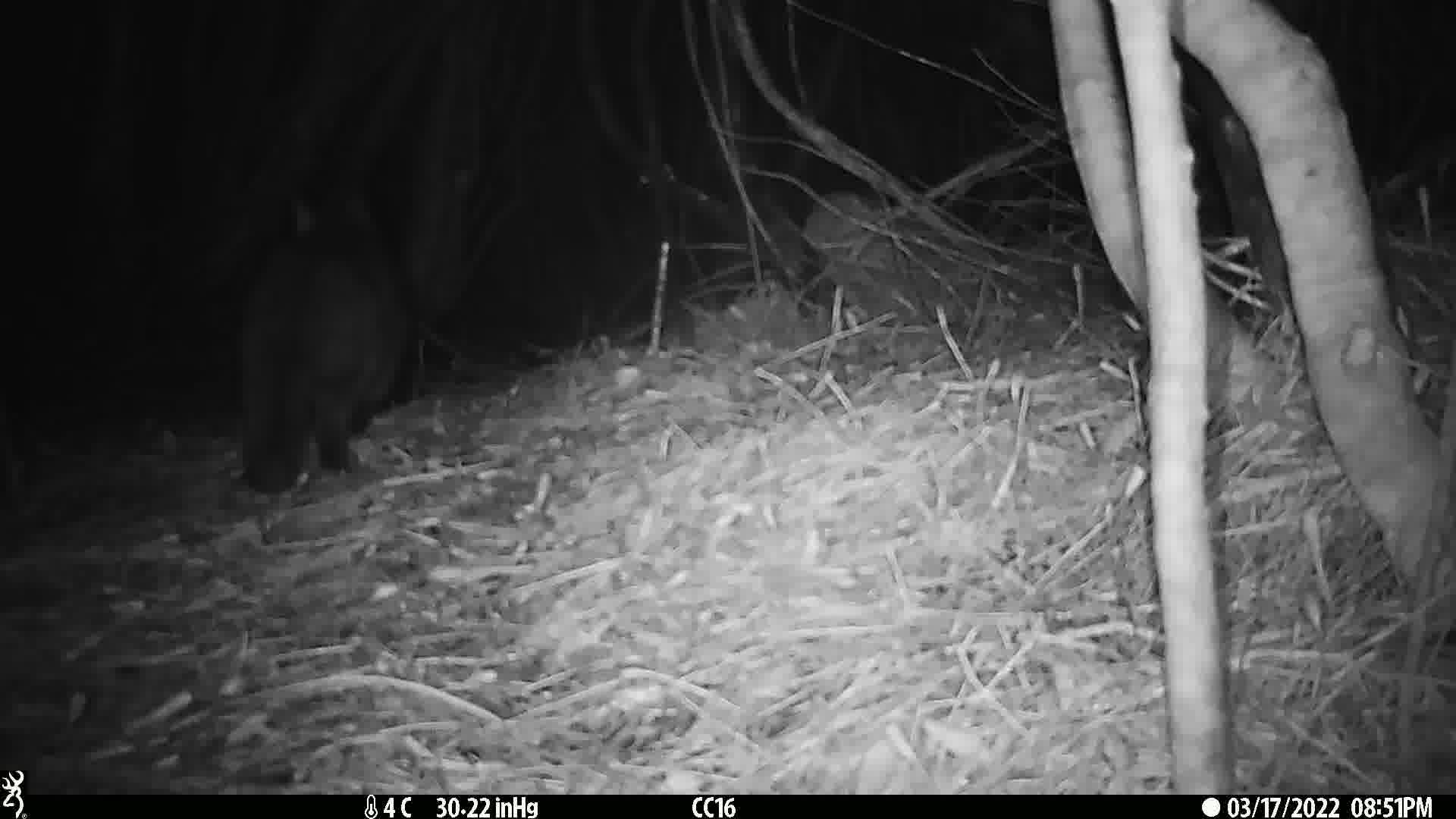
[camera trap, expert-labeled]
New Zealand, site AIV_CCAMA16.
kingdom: Animalia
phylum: Chordata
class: Mammalia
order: Carnivora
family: Felidae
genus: Felis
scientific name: Felis catus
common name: domestic cat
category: cat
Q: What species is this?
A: Cat (domestic cat) (Felis catus).